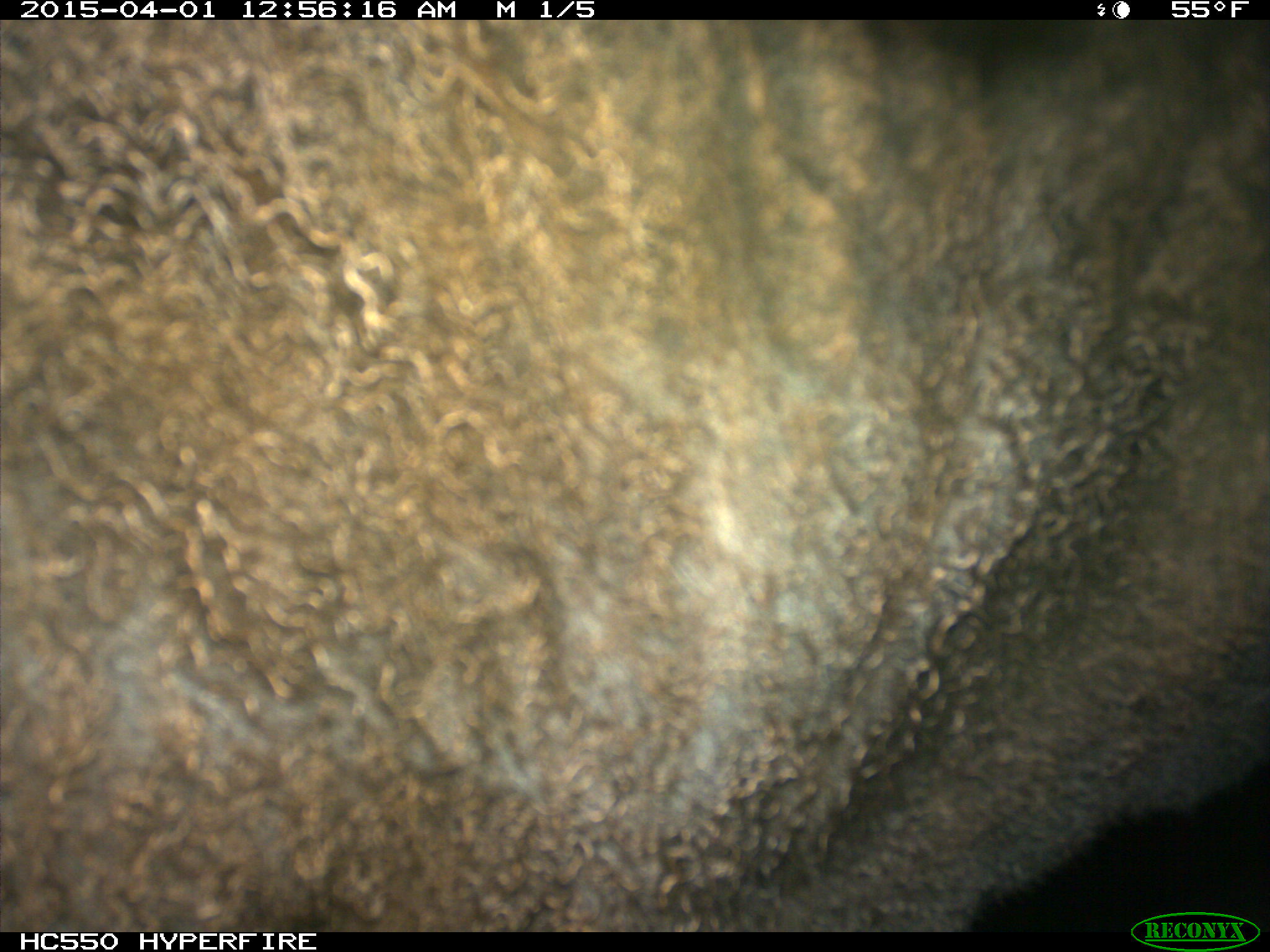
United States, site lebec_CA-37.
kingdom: Animalia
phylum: Chordata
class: Mammalia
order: Artiodactyla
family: Bovidae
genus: Bos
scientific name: Bos taurus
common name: domestic cow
Bos taurus (domestic cow).